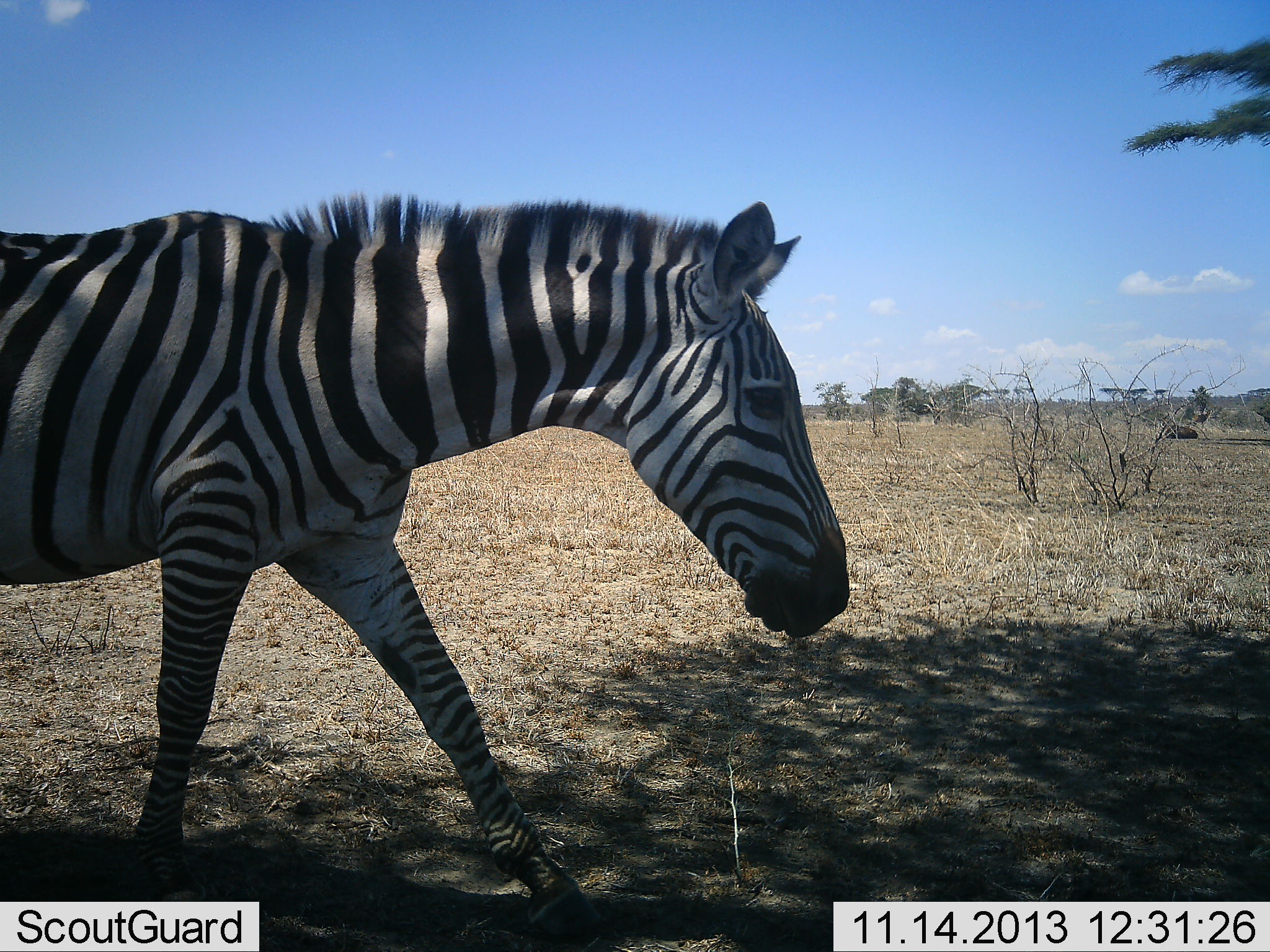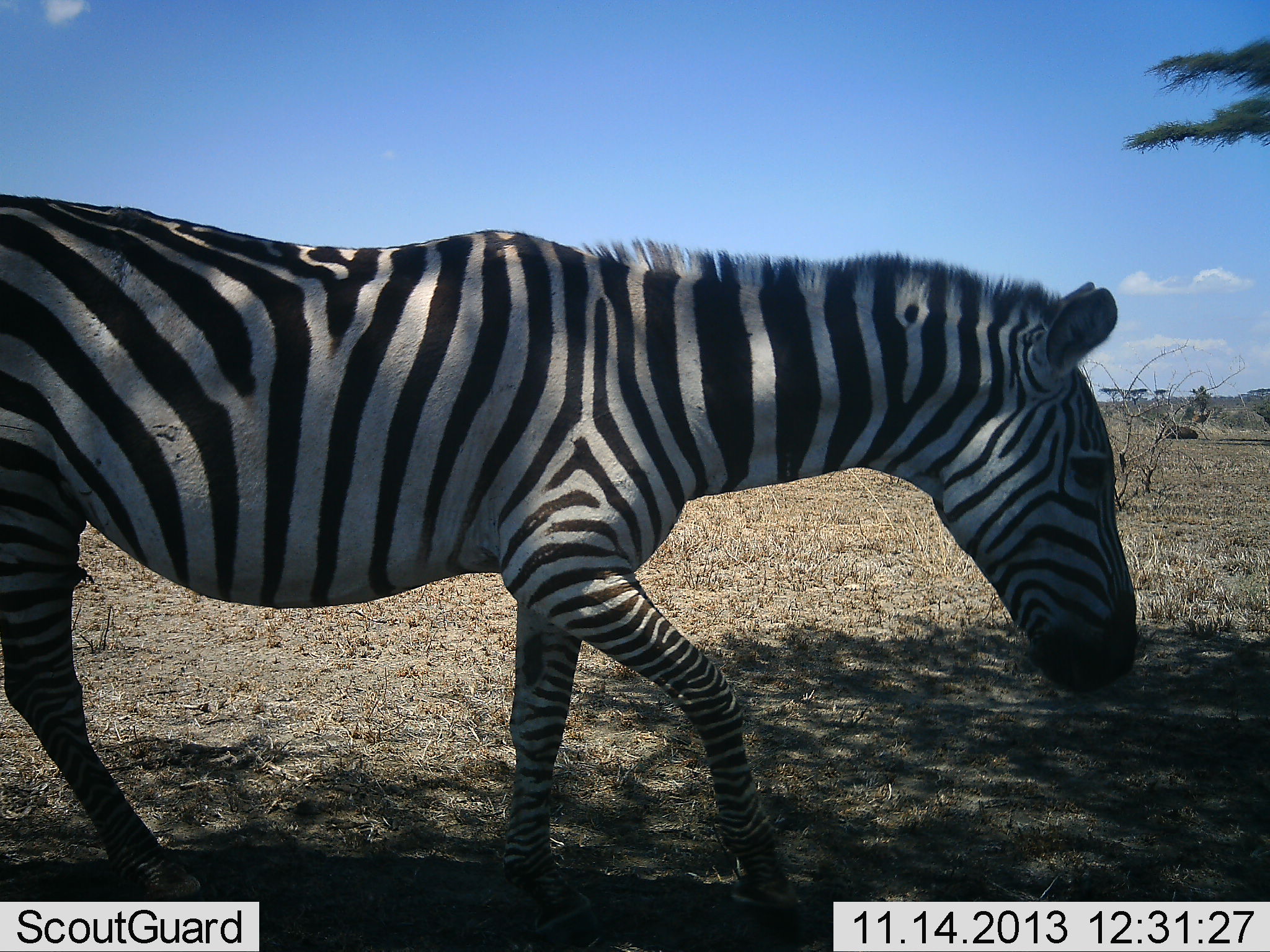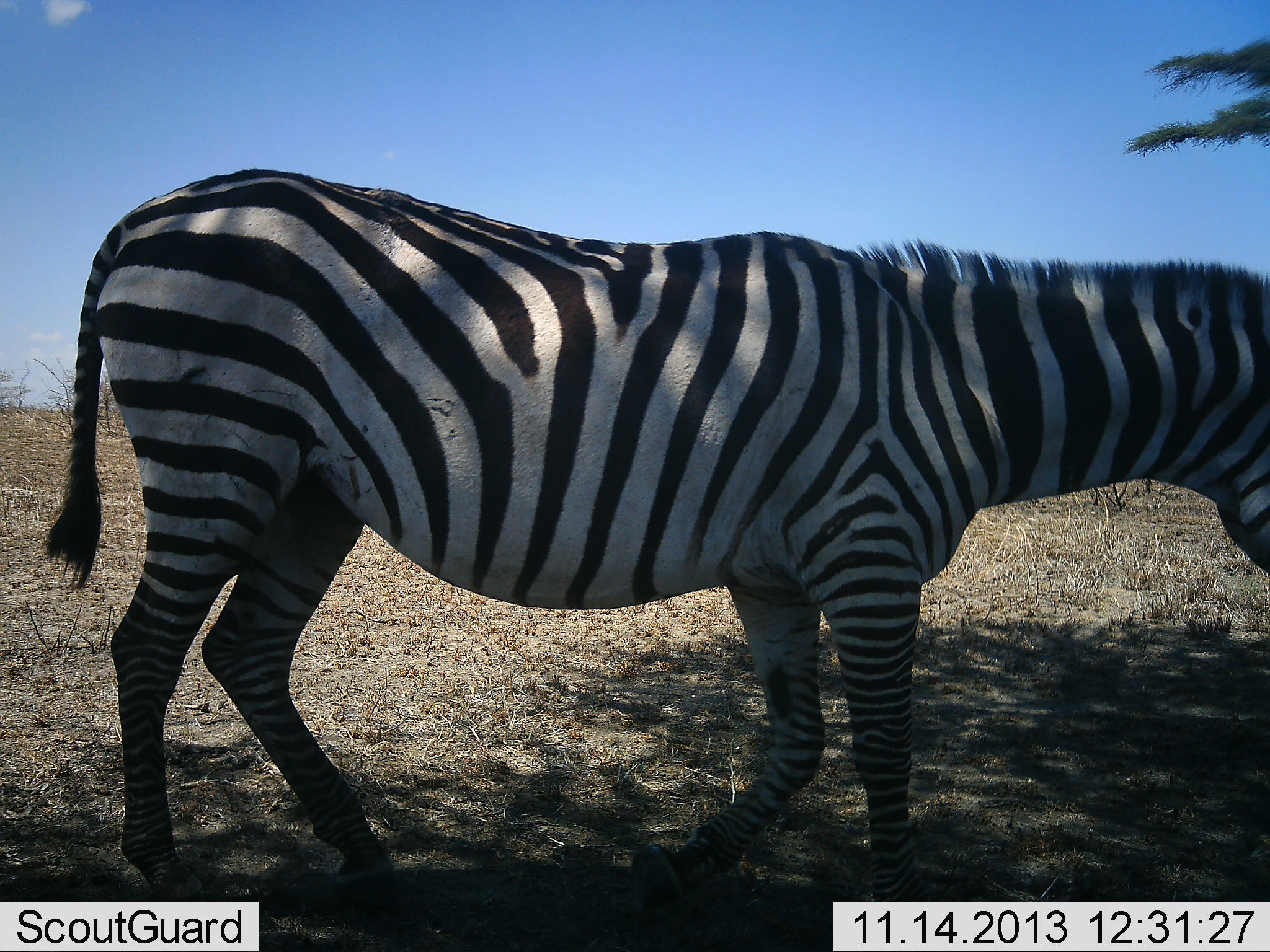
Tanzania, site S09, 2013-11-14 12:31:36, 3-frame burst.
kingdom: Animalia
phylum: Chordata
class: Mammalia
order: Perissodactyla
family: Equidae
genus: Equus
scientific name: Equus quagga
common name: plains zebra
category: zebra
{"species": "zebra (plains zebra) (Equus quagga)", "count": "1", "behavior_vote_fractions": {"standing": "4%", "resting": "0%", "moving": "100%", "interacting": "0%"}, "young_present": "0%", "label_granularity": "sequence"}